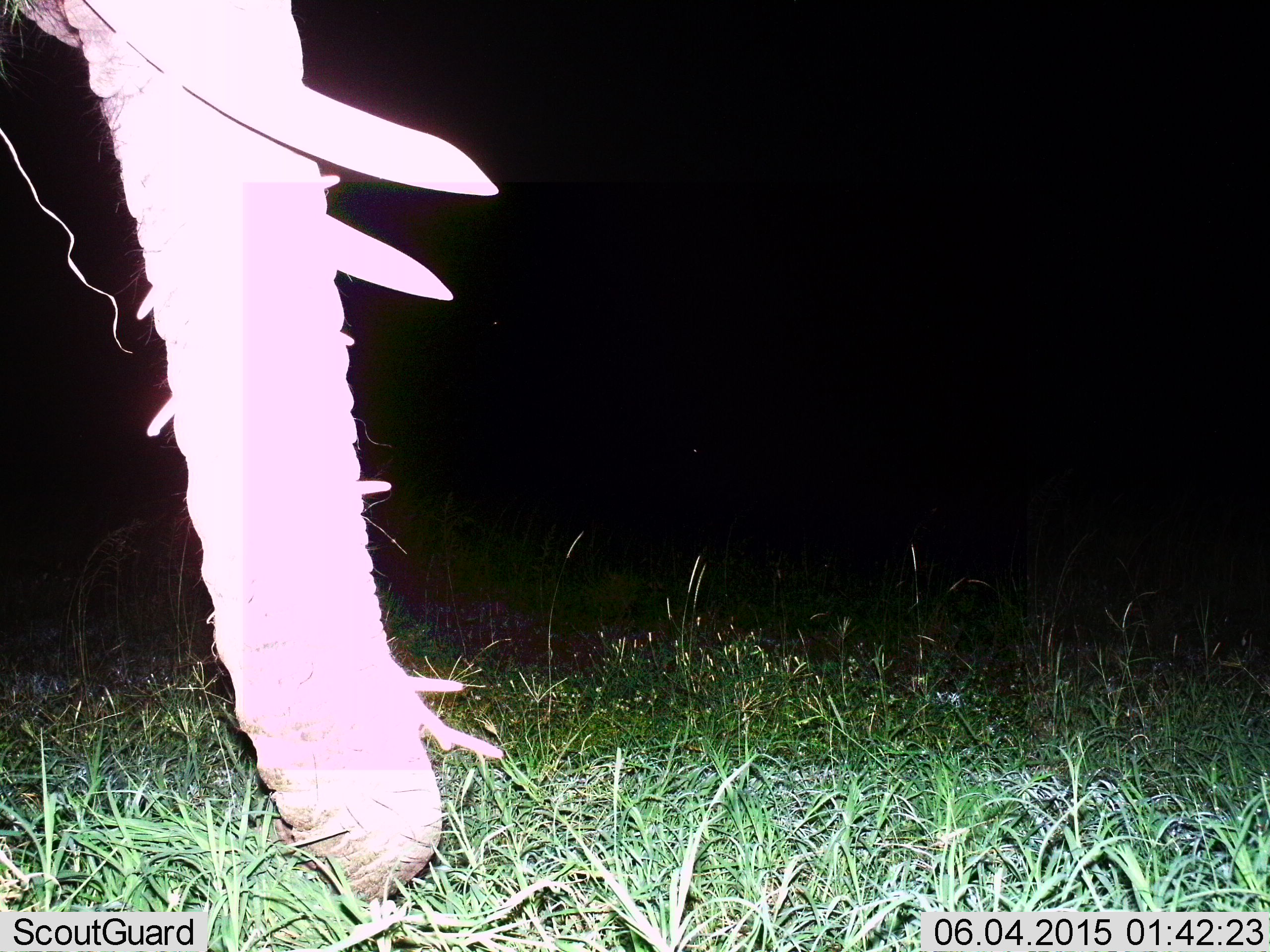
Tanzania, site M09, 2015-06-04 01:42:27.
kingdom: Animalia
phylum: Chordata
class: Mammalia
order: Proboscidea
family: Elephantidae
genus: Loxodonta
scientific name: Loxodonta africana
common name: african bush elephant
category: elephant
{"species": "elephant (african bush elephant) (Loxodonta africana)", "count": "1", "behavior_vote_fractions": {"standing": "80%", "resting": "0%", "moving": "20%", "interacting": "0%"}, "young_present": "0%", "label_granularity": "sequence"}